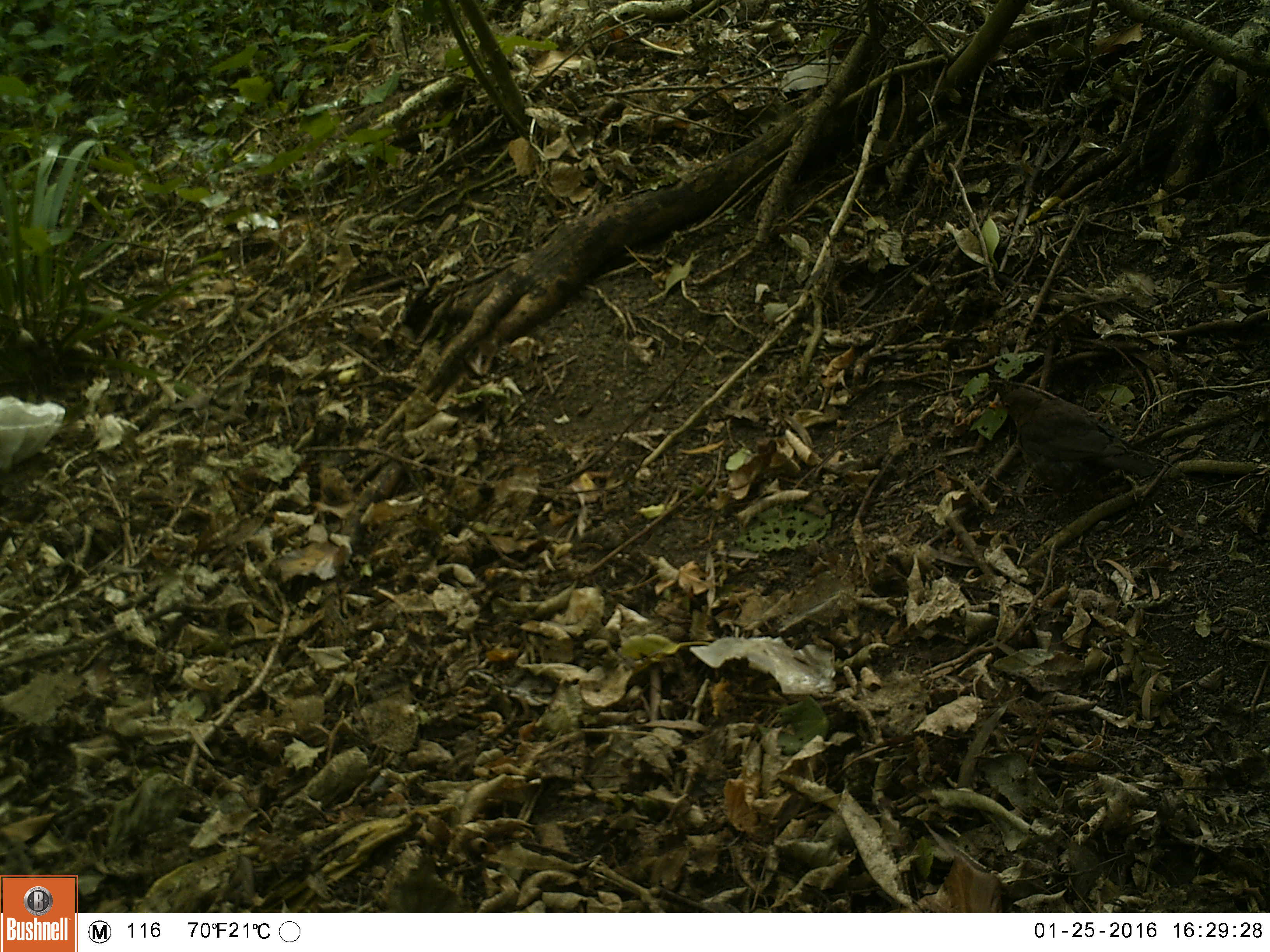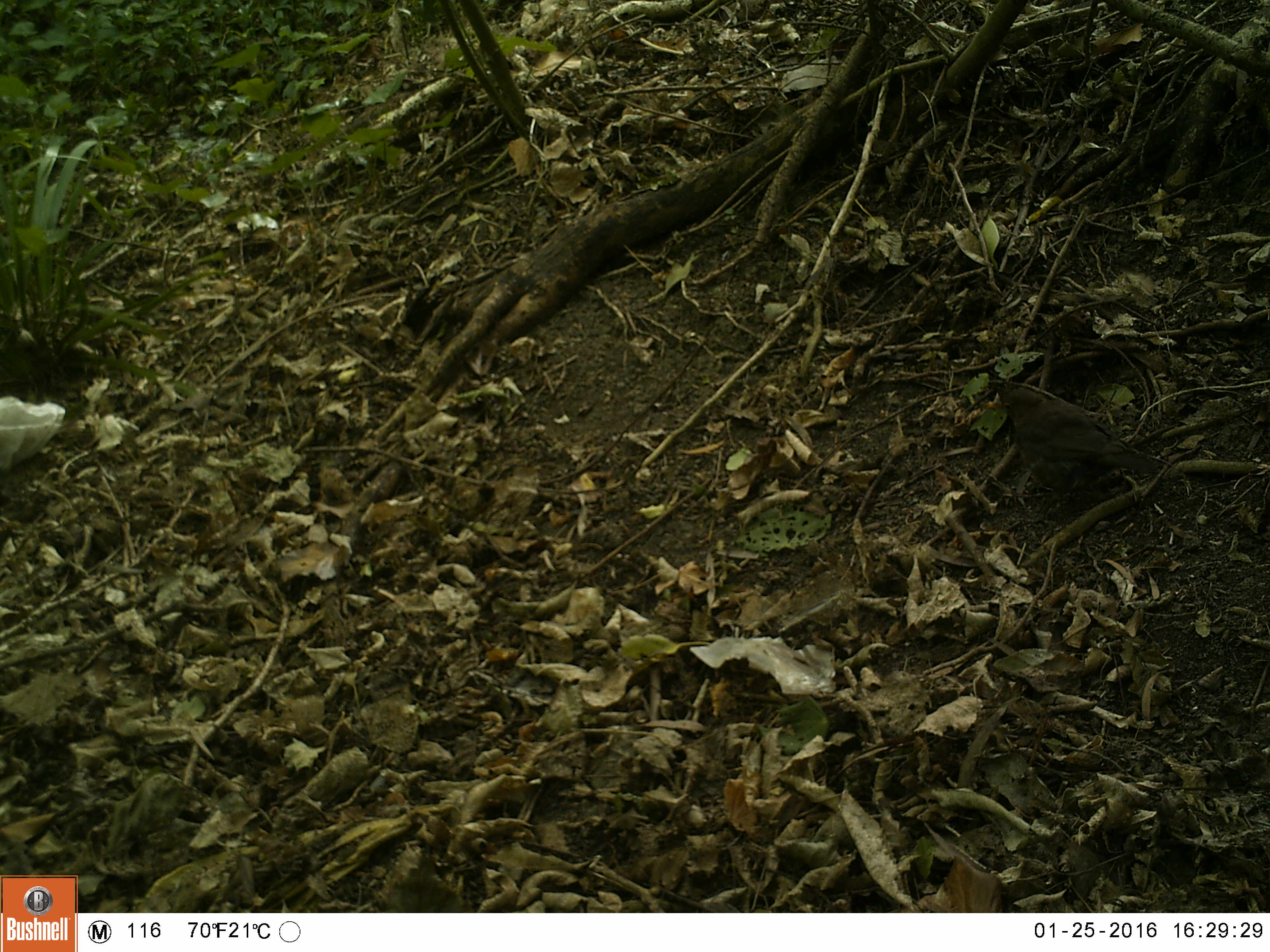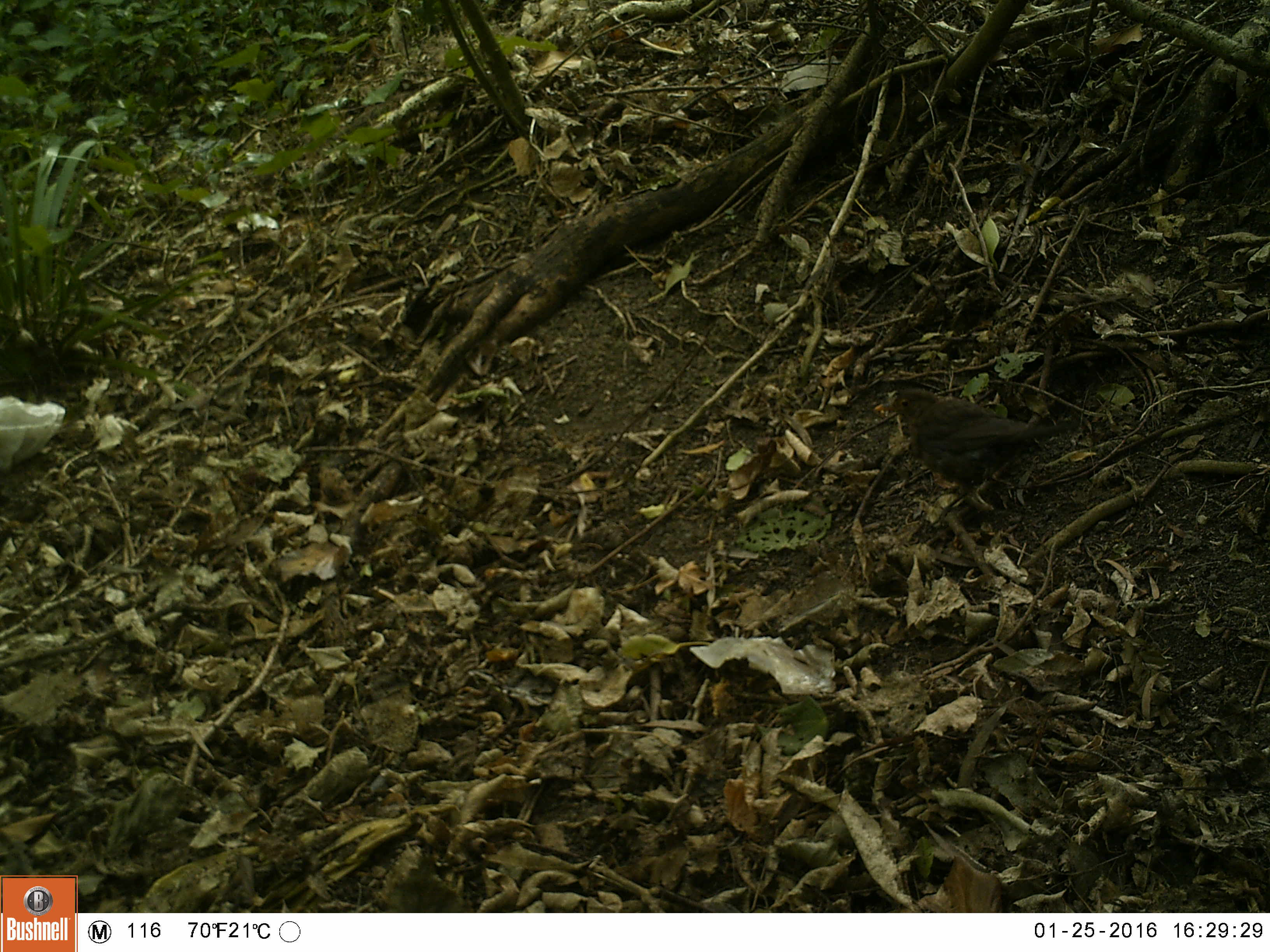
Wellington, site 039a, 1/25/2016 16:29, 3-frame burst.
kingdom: Animalia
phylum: Chordata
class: Aves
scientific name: Aves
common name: bird